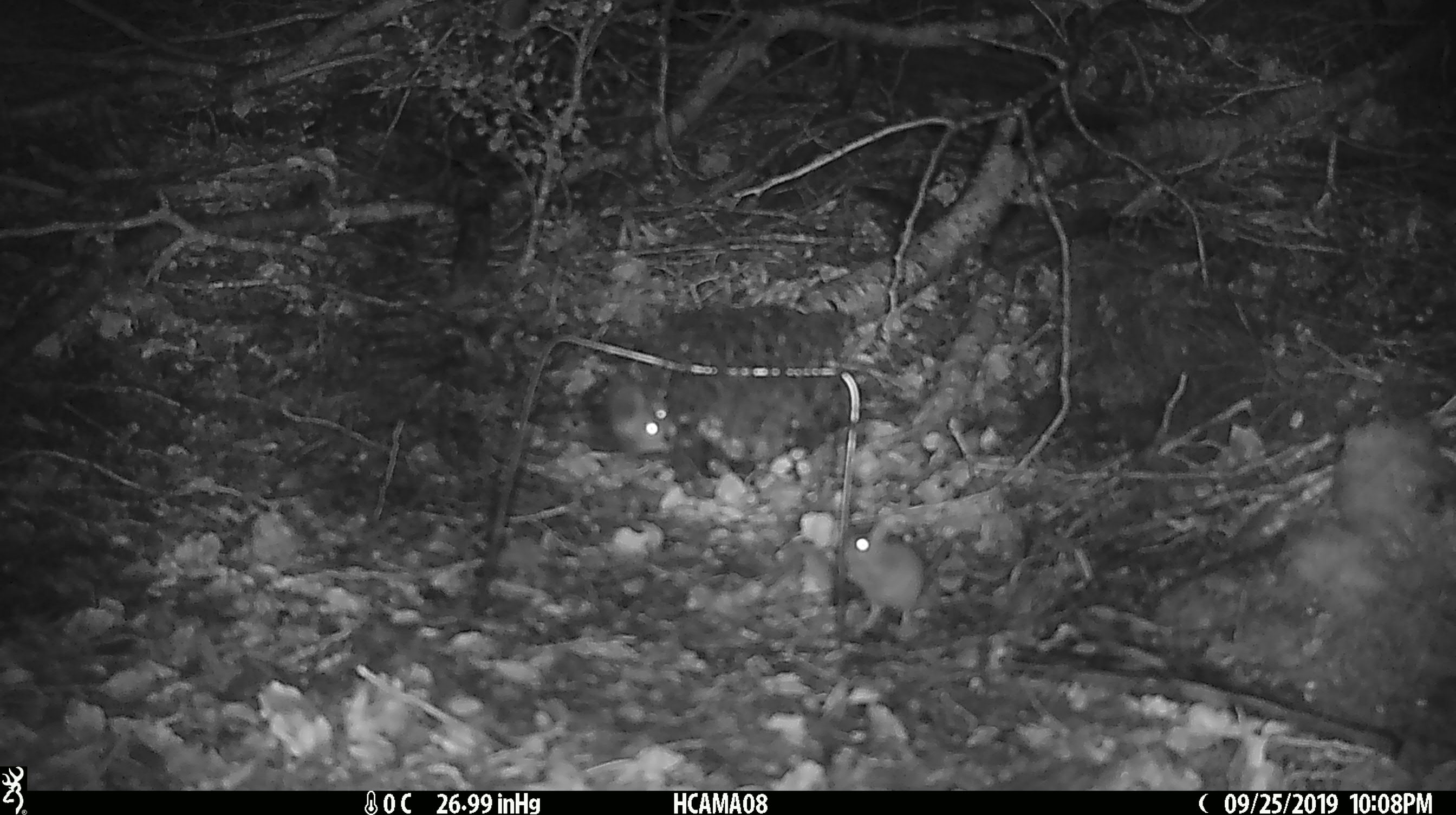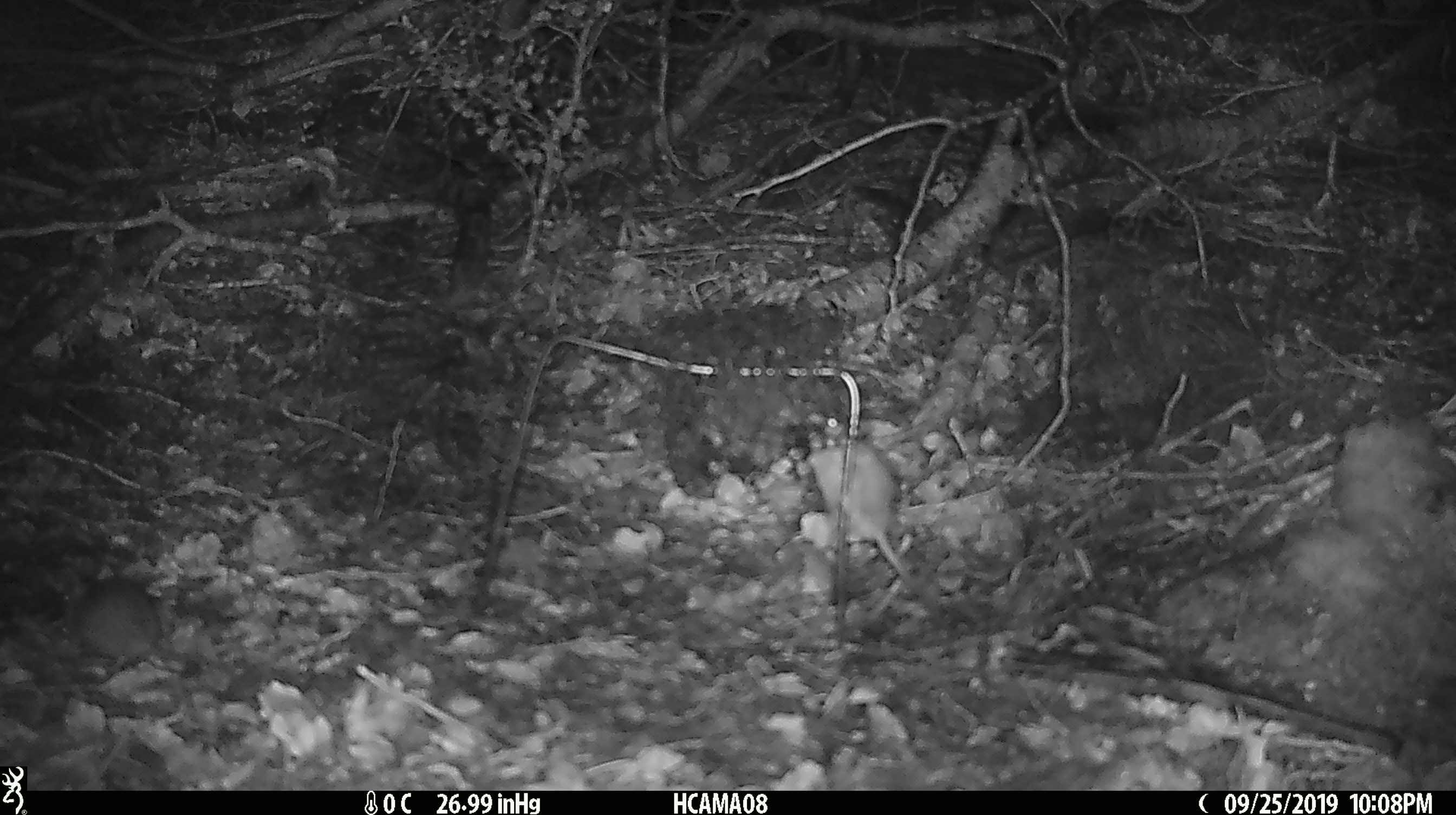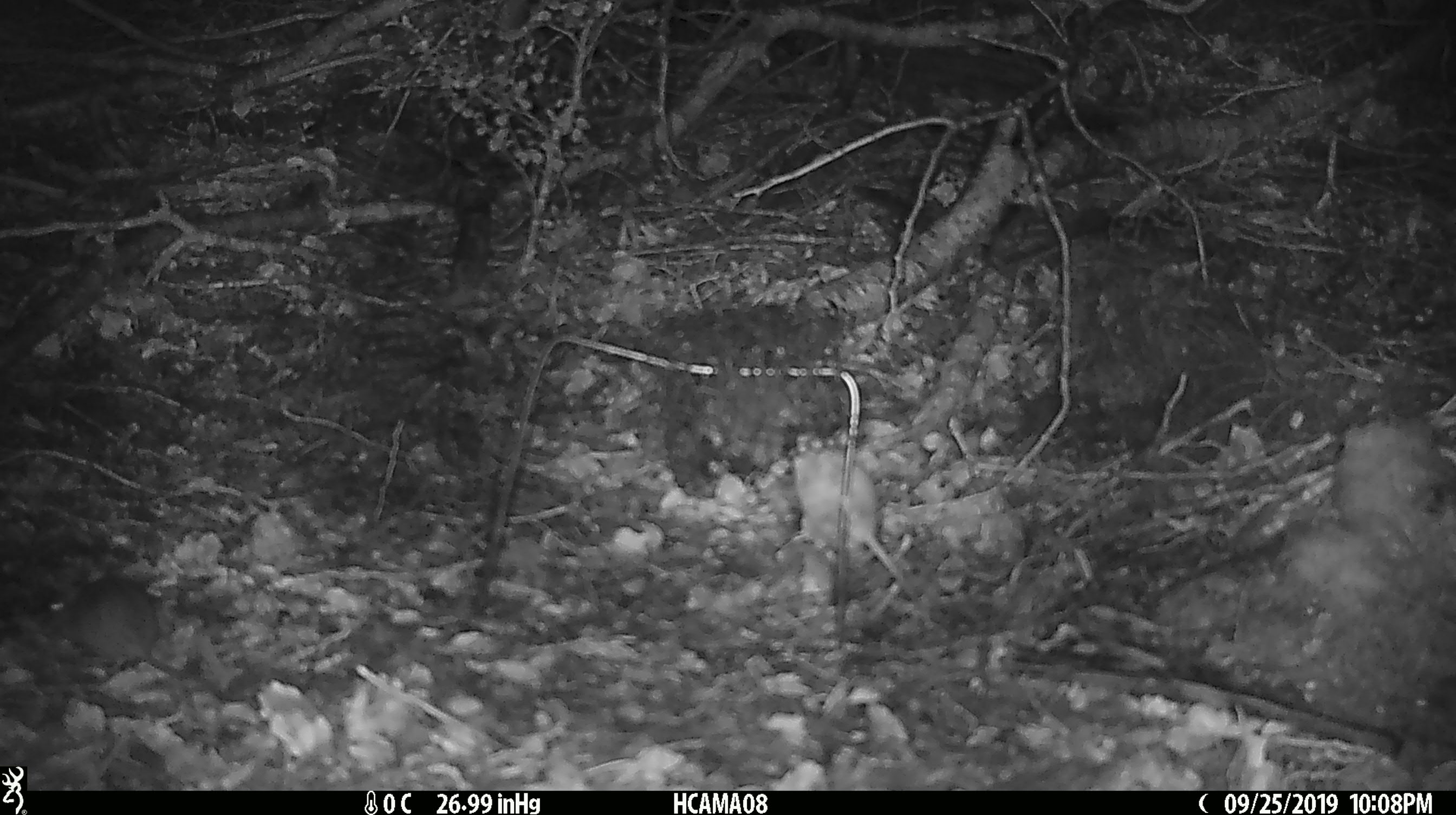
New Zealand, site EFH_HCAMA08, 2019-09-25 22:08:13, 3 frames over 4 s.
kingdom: Animalia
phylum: Chordata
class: Mammalia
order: Rodentia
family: Muridae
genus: Mus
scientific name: Mus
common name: mouse